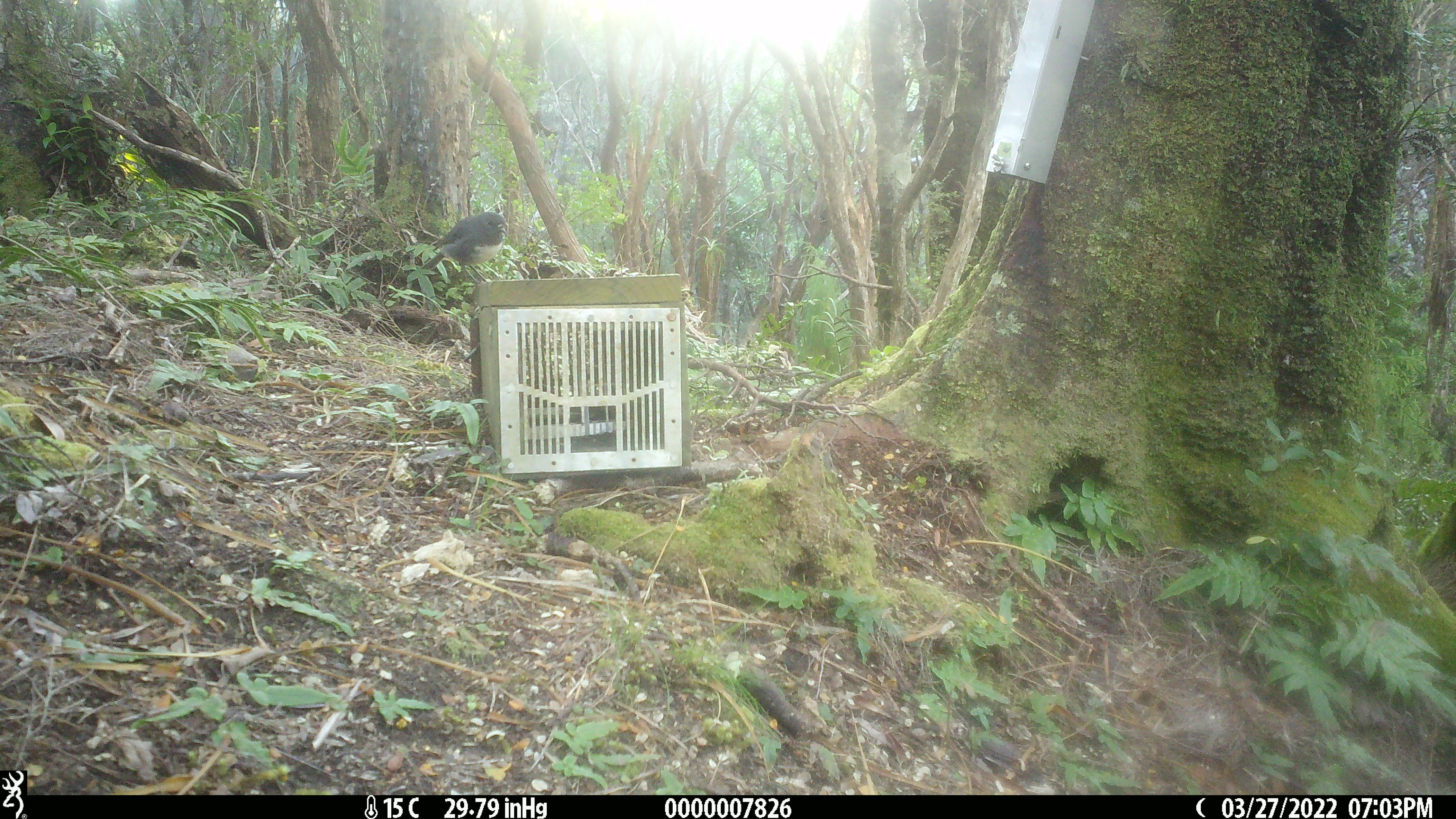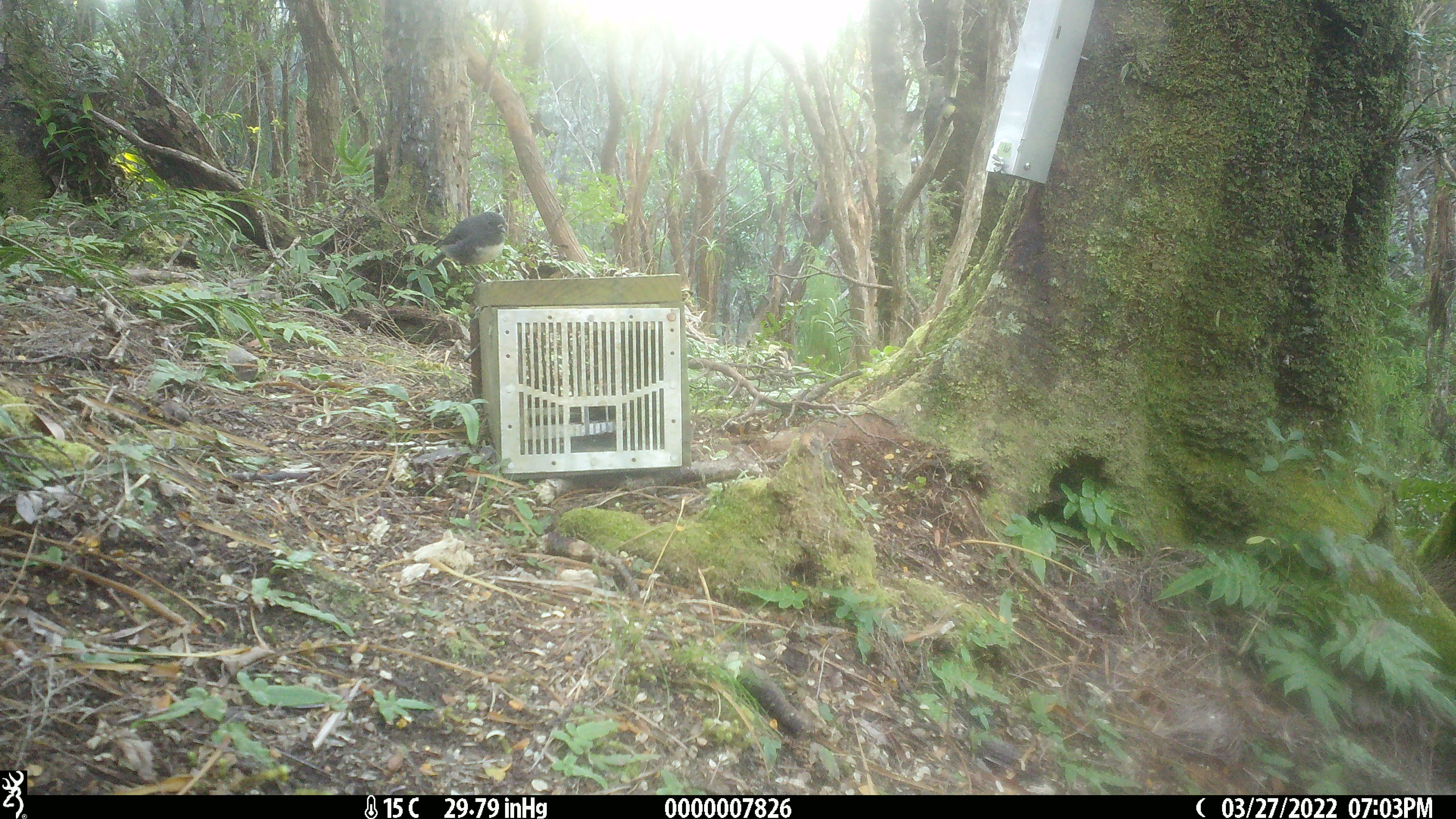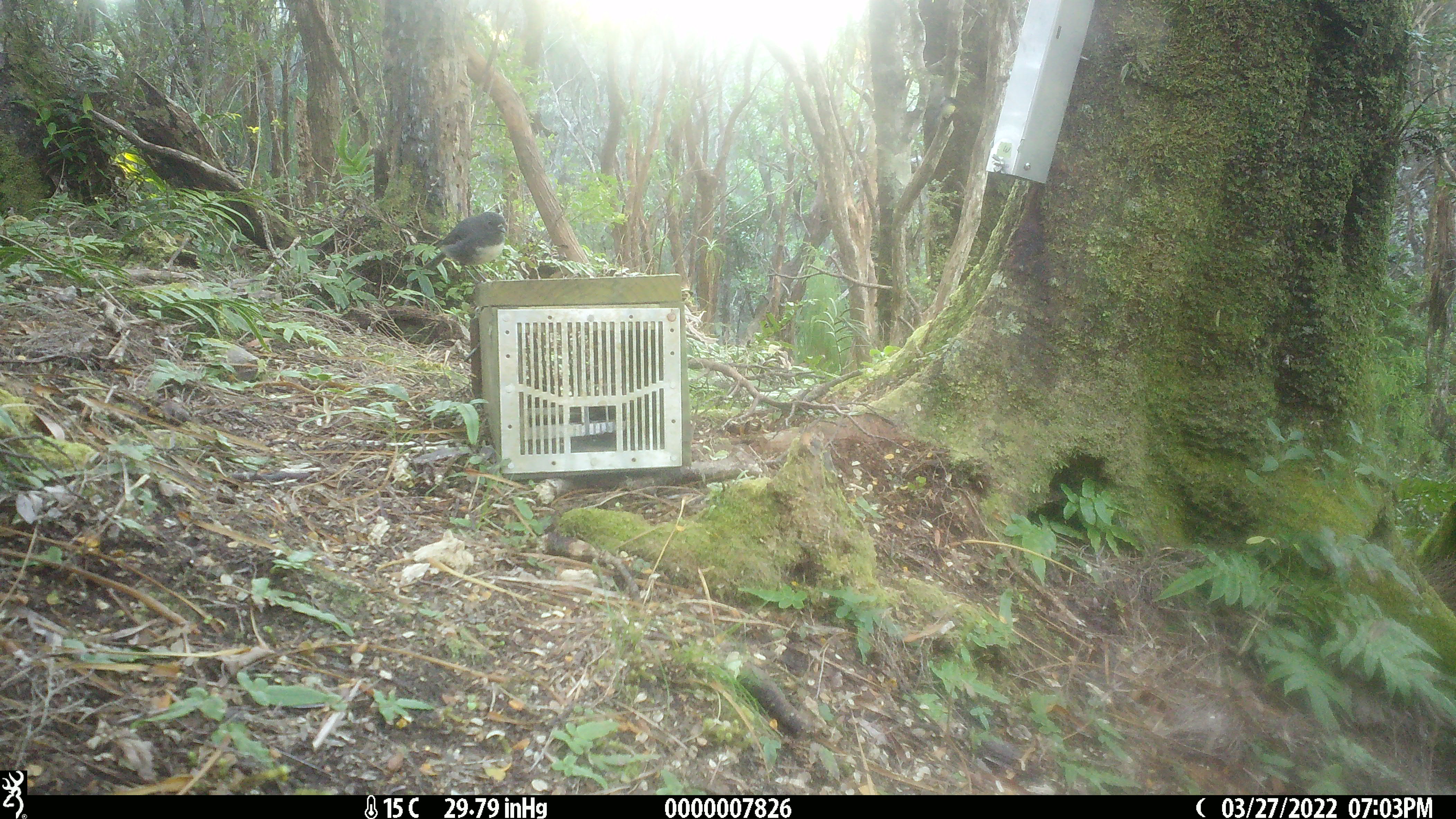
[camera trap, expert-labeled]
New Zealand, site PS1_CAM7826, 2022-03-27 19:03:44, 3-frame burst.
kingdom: Animalia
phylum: Chordata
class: Aves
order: Passeriformes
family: Petroicidae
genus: Petroica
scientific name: Petroica australis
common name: new zealand robin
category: robin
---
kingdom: Animalia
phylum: Chordata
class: Aves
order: Passeriformes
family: Petroicidae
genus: Petroica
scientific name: Petroica macrocephala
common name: tomtit